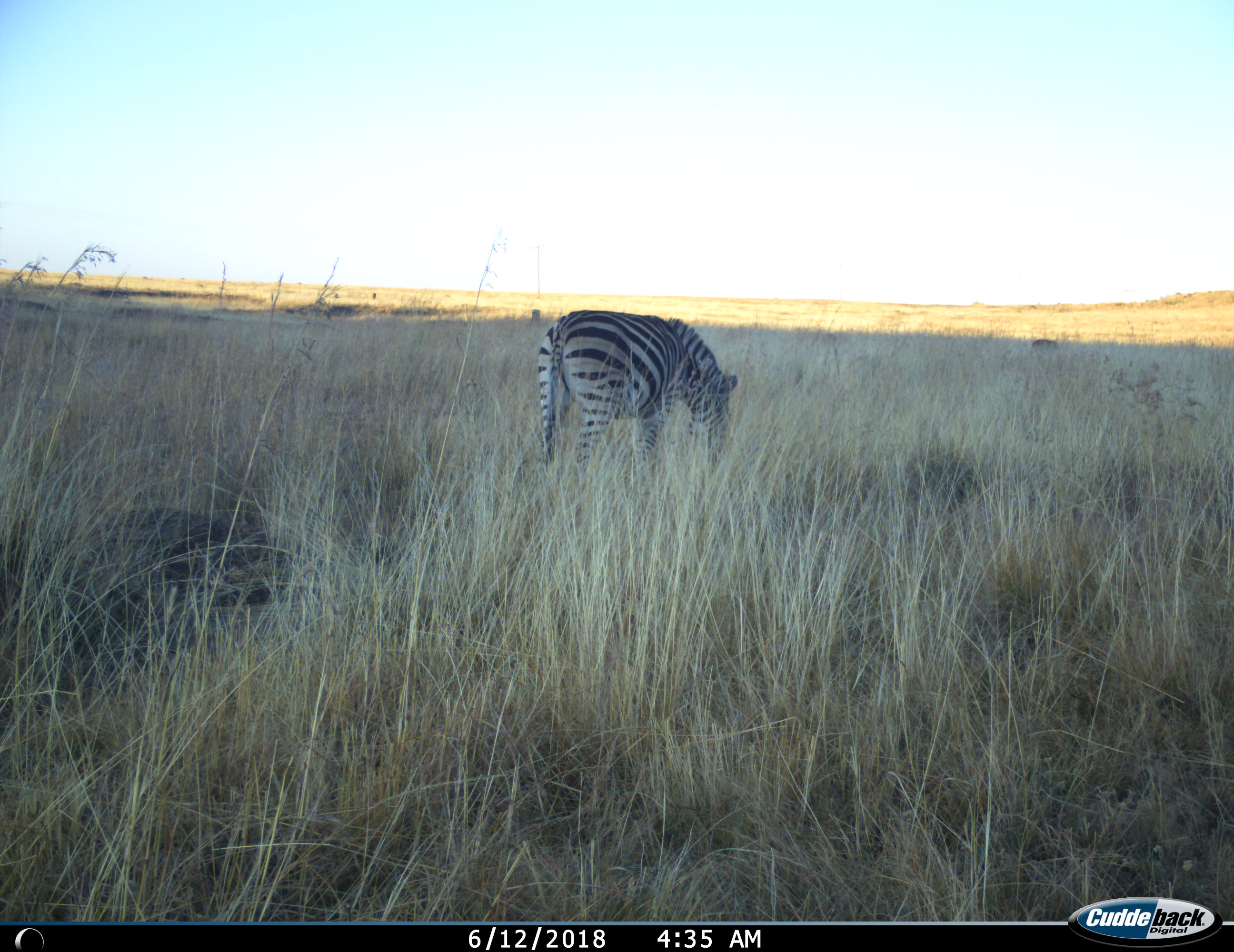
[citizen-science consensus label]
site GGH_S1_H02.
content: unidentified animal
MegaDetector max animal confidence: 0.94